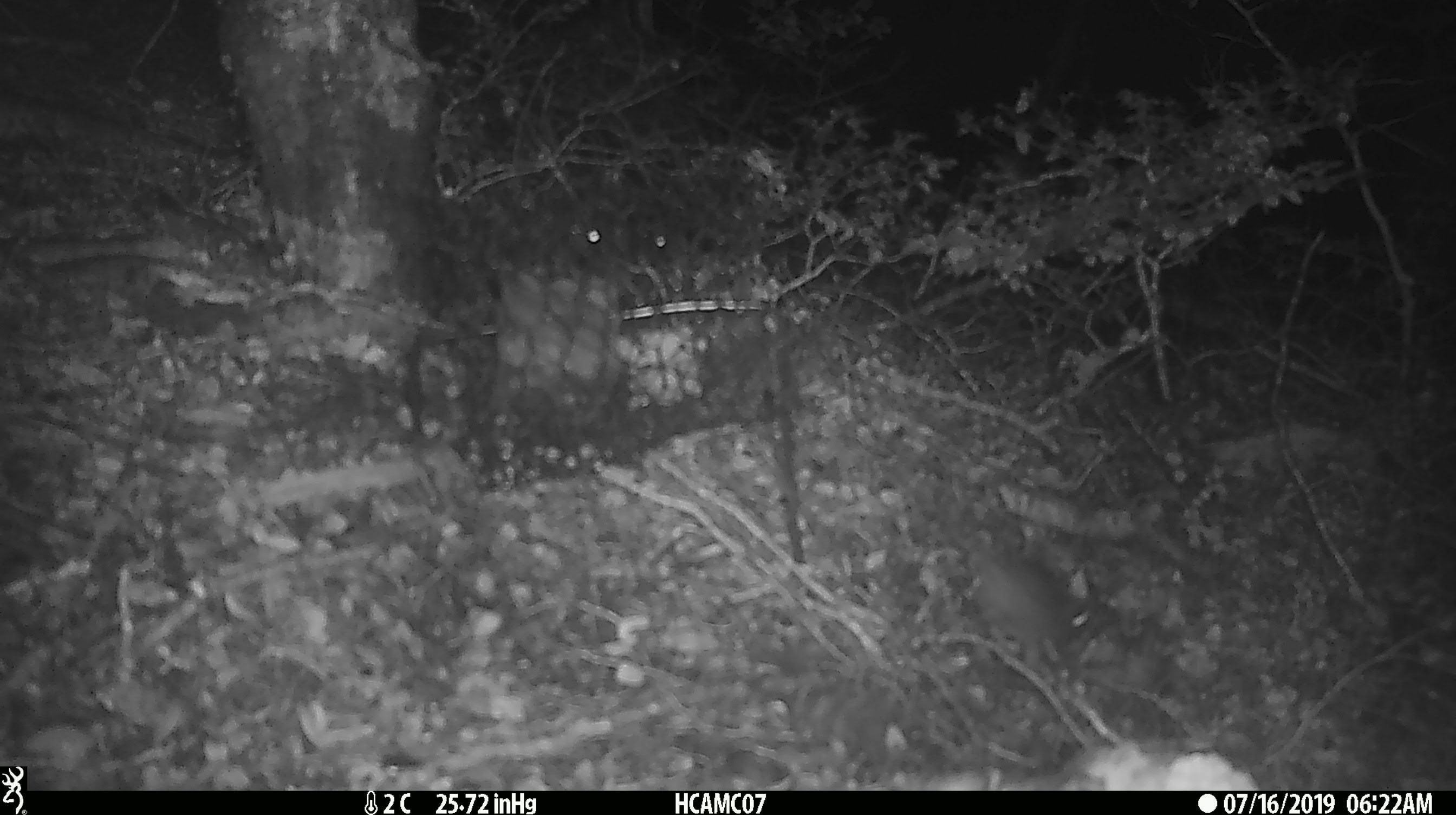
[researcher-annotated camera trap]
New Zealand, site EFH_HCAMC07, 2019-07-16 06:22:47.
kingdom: Animalia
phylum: Chordata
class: Mammalia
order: Rodentia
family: Muridae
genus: Mus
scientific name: Mus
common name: mouse